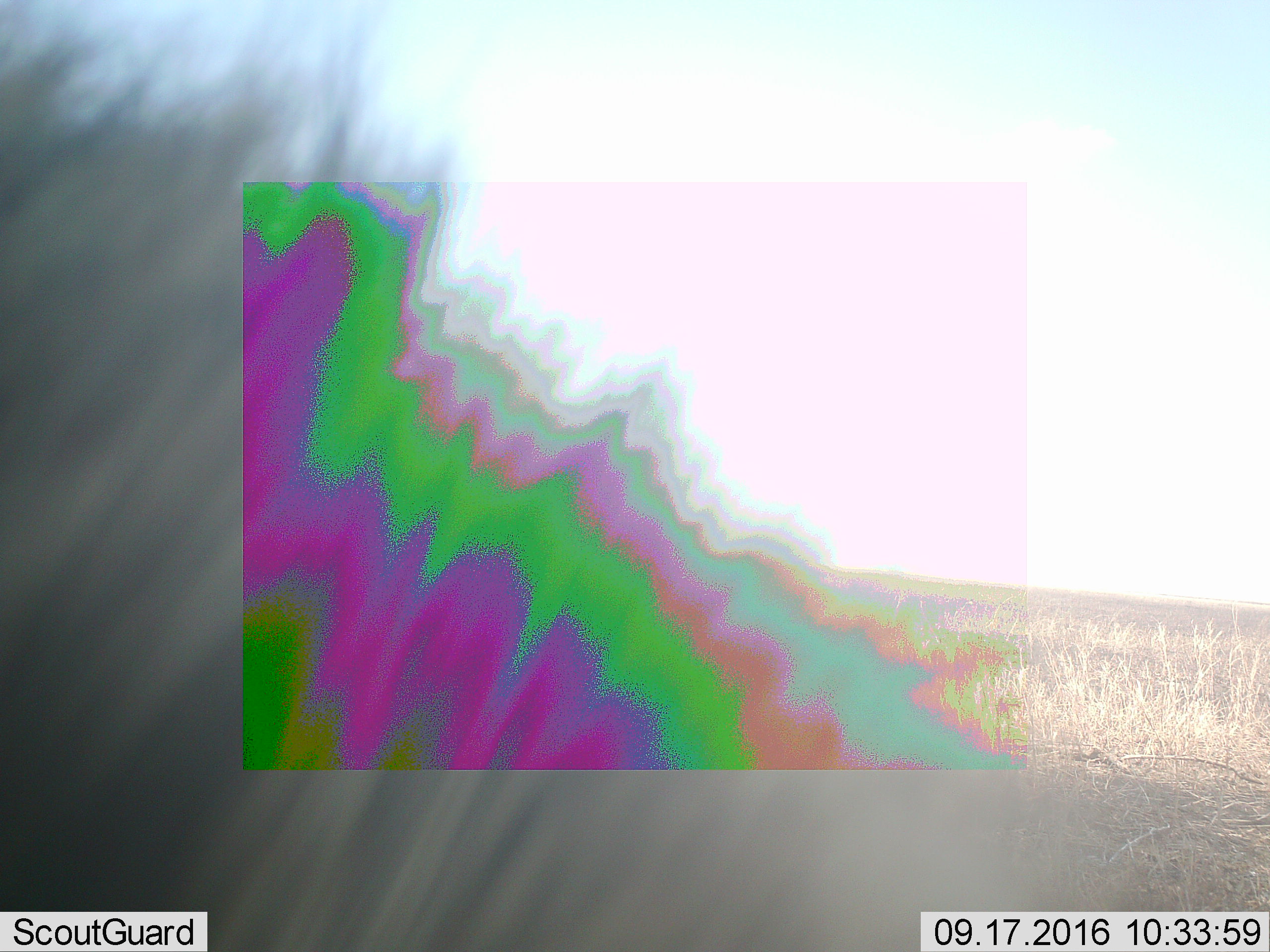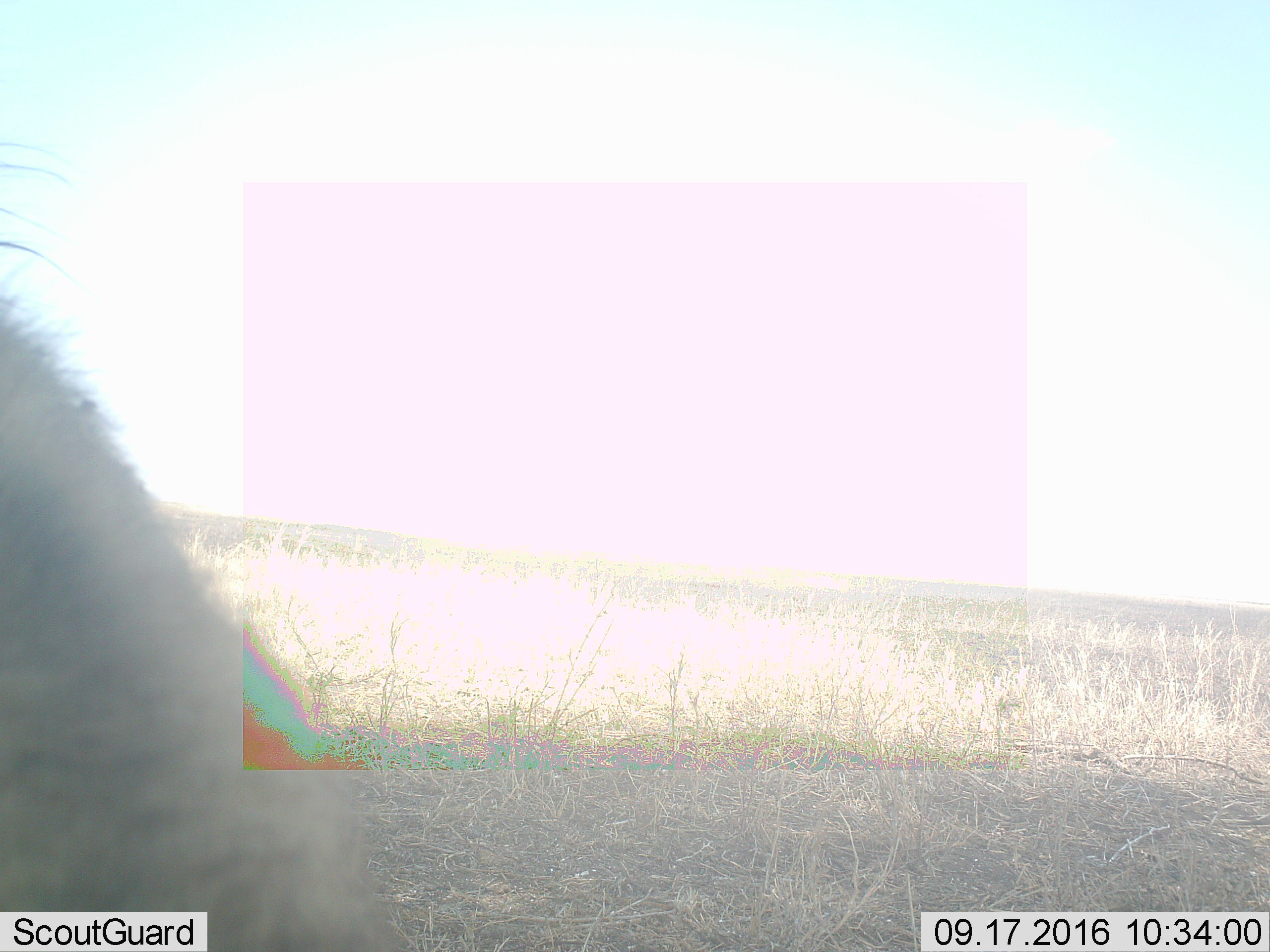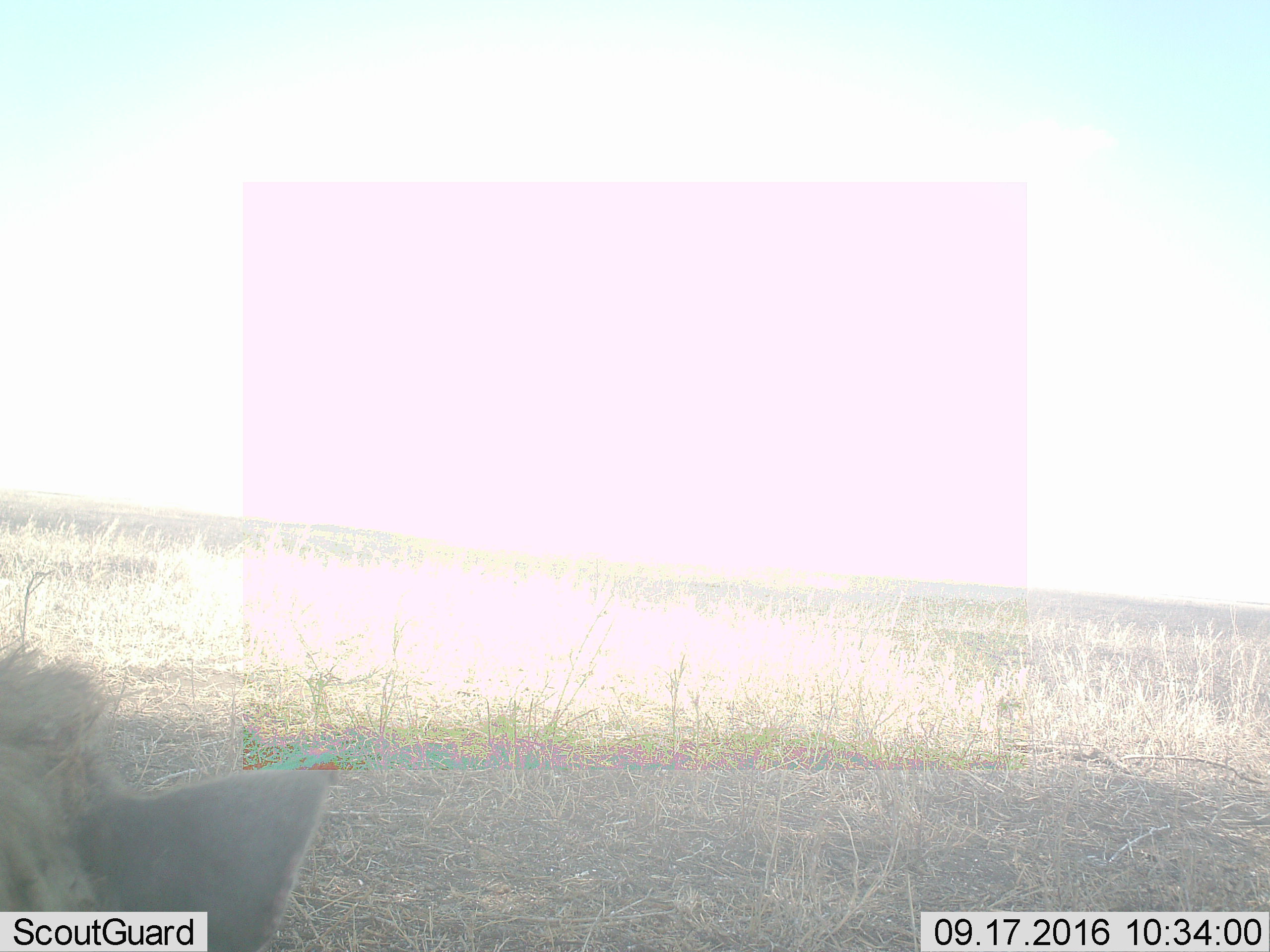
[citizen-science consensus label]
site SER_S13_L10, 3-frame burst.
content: unidentified animal